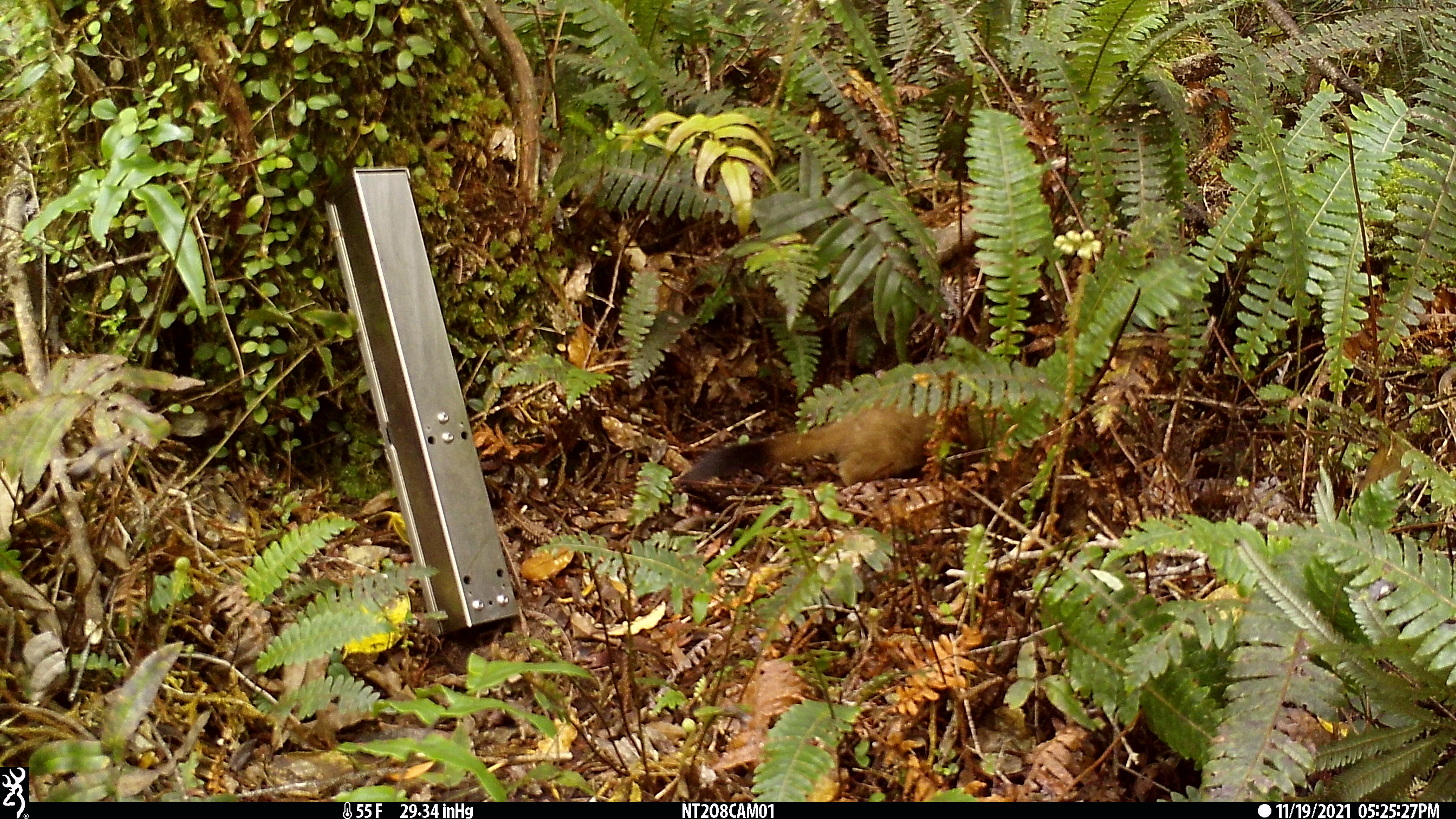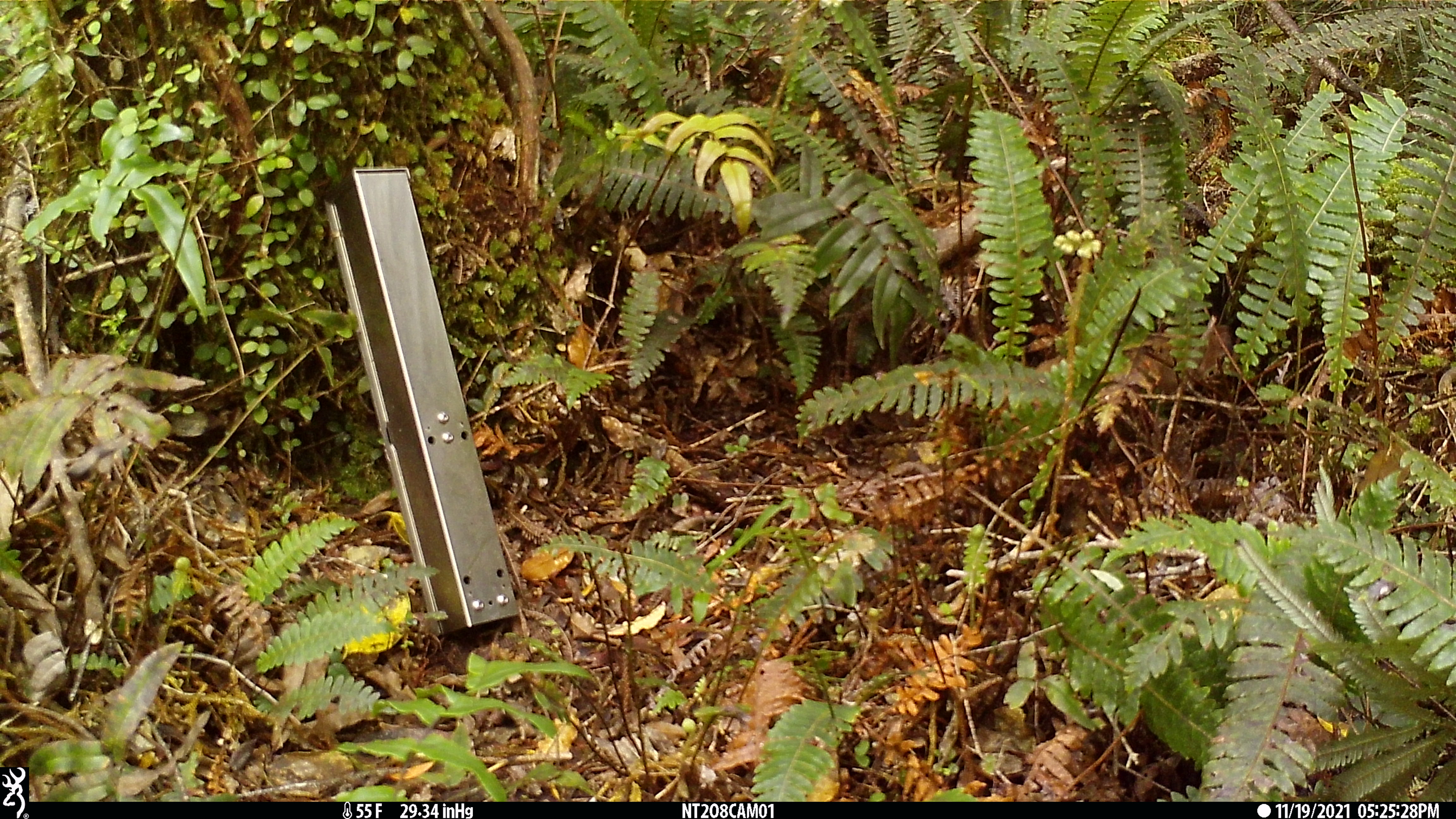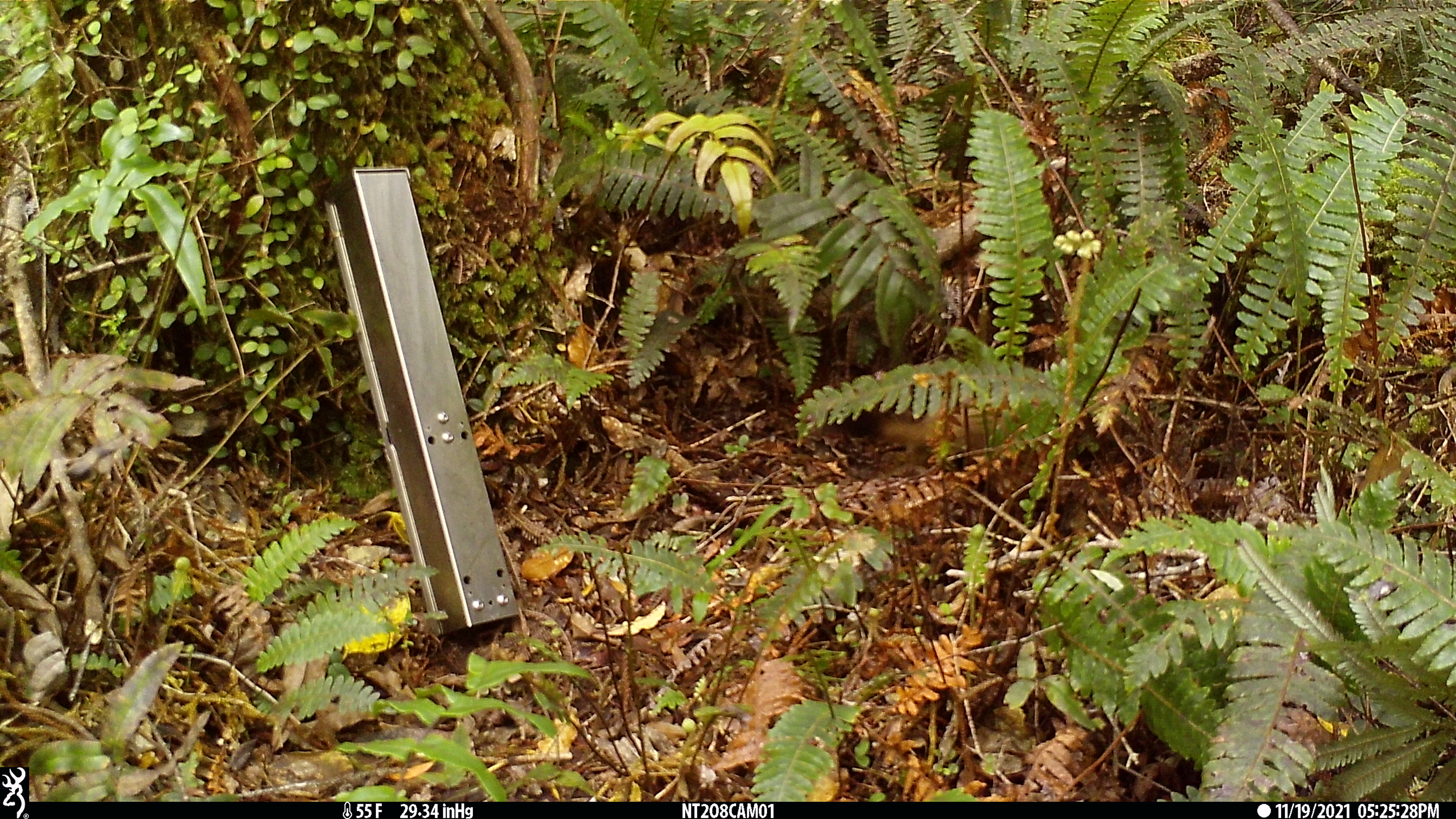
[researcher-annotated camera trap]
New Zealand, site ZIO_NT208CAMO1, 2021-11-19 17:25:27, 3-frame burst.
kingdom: Animalia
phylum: Chordata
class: Mammalia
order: Carnivora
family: Mustelidae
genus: Mustela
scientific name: Mustela erminea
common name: stoat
Stoat (Mustela erminea).